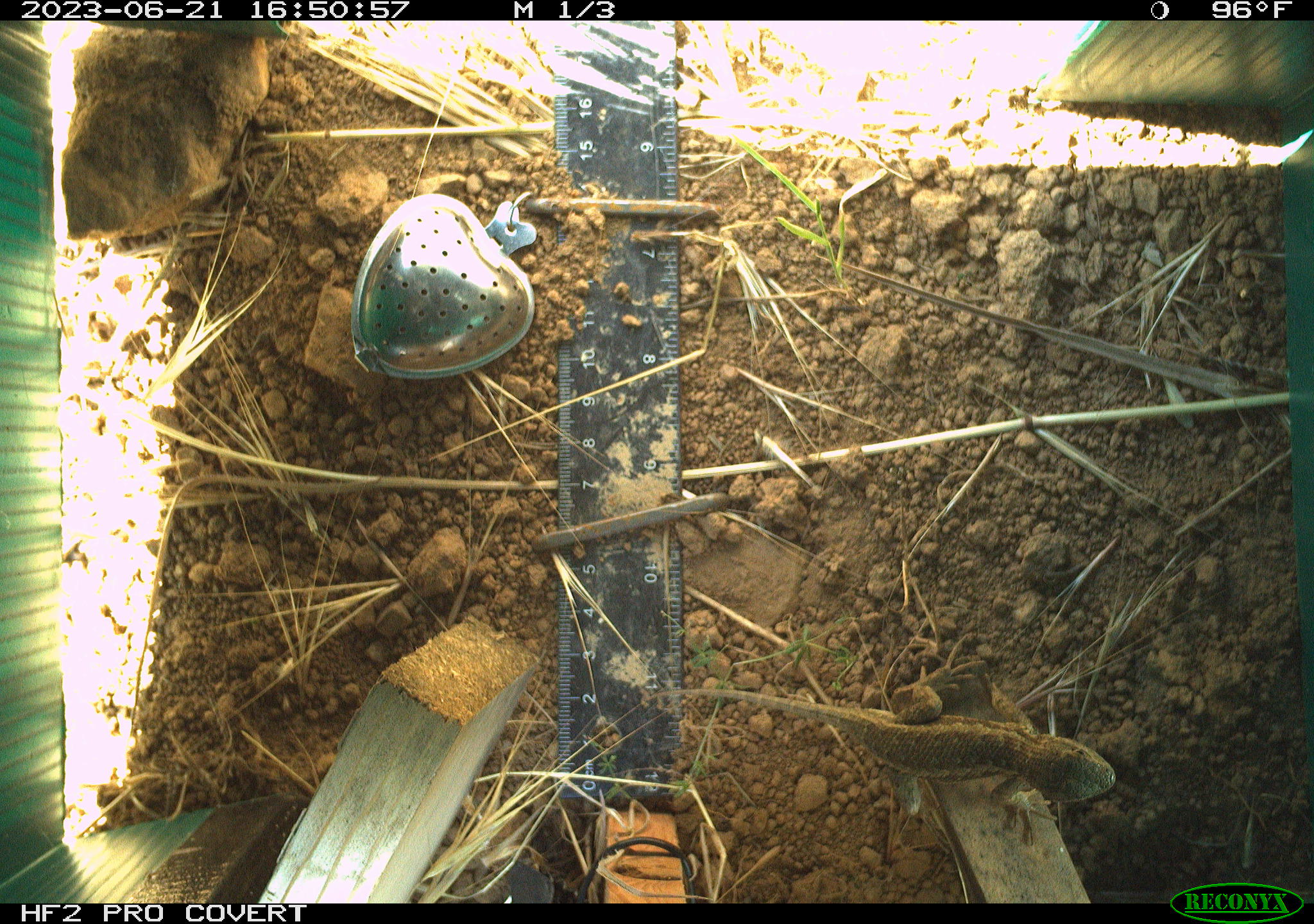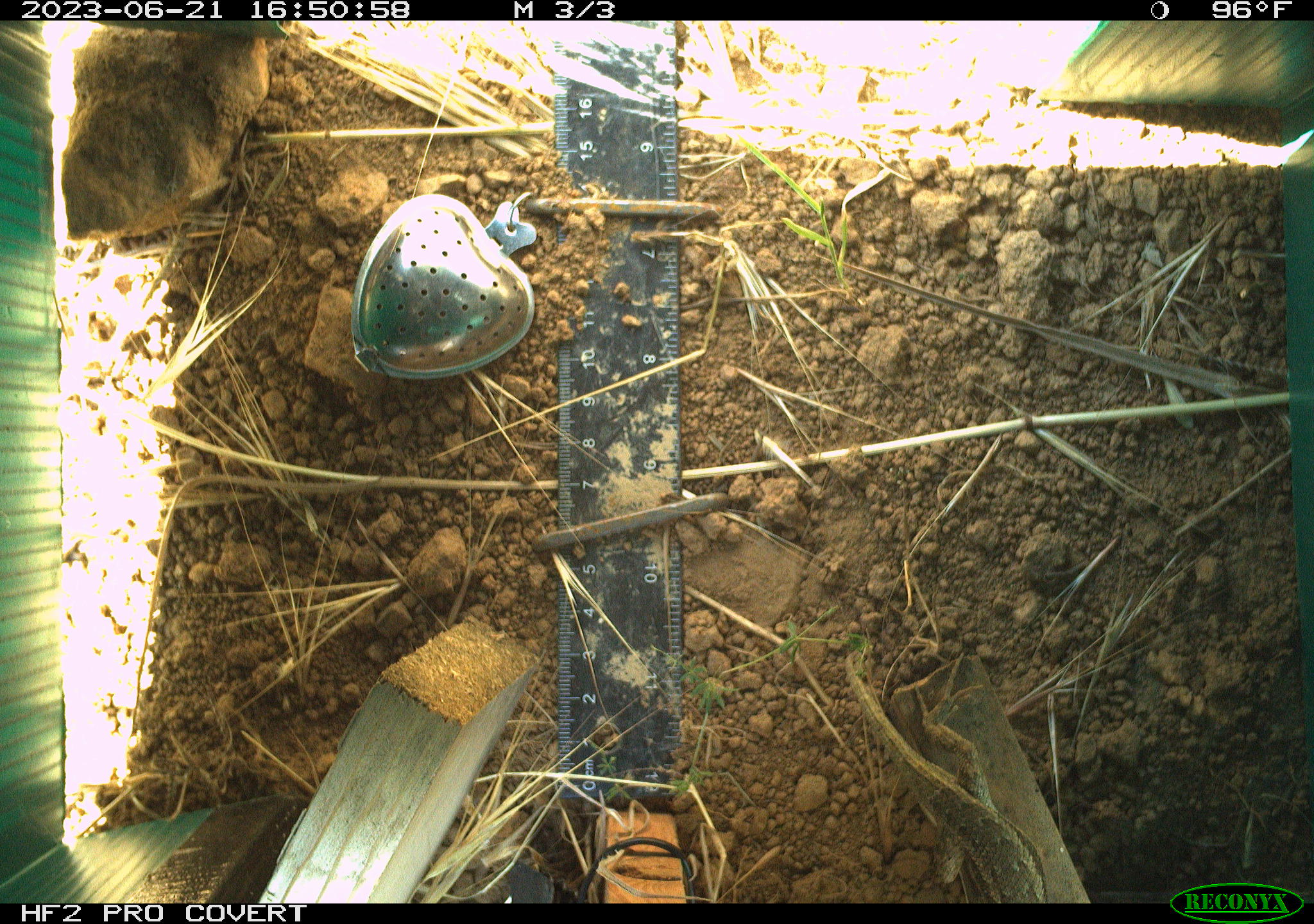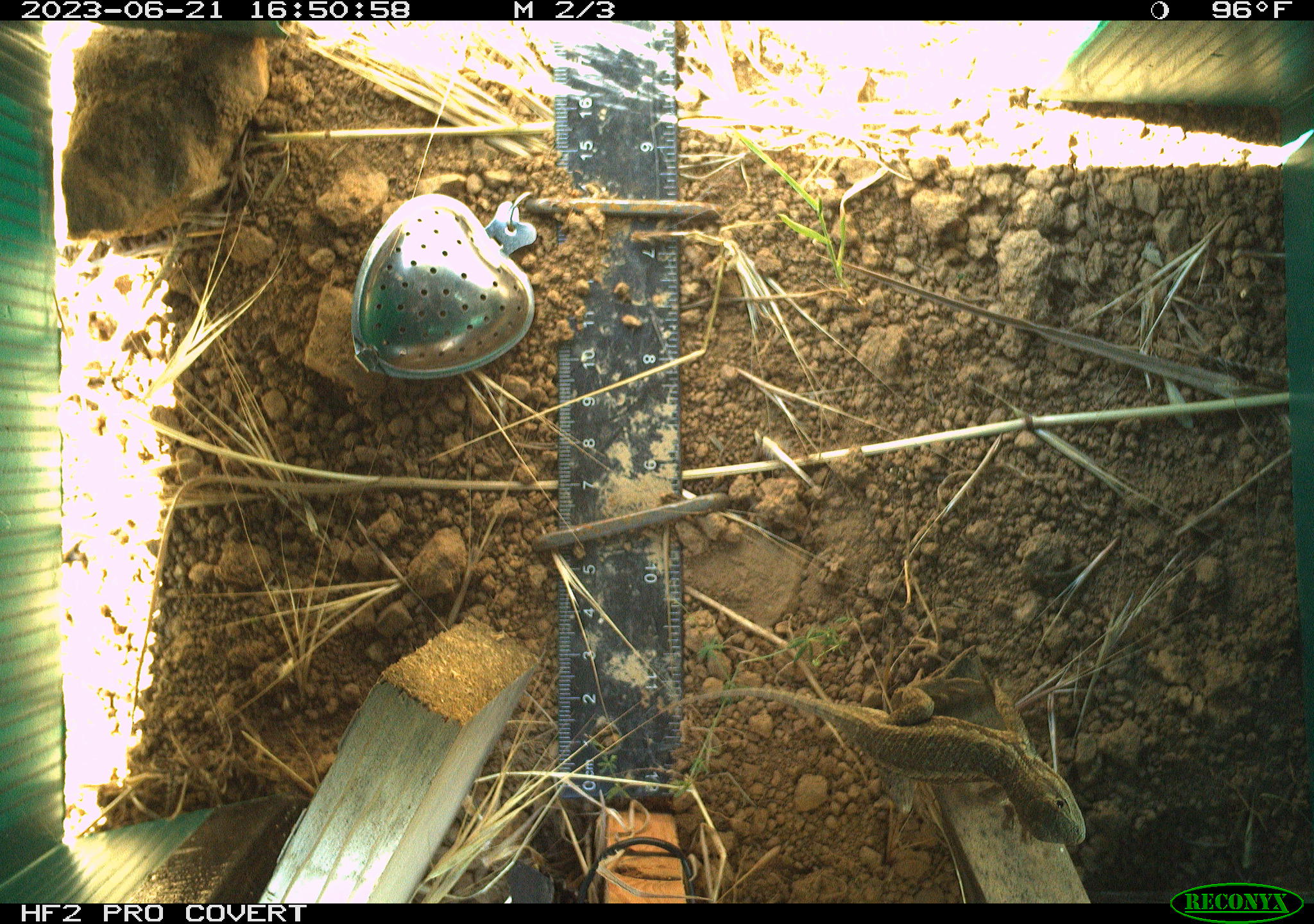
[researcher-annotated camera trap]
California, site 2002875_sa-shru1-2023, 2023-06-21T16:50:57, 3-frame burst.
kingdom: Animalia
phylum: Chordata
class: Reptilia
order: Squamata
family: Phrynosomatidae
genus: Sceloporus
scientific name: Sceloporus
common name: spiny lizards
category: sceloporus species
Sceloporus species (spiny lizards) (Sceloporus).